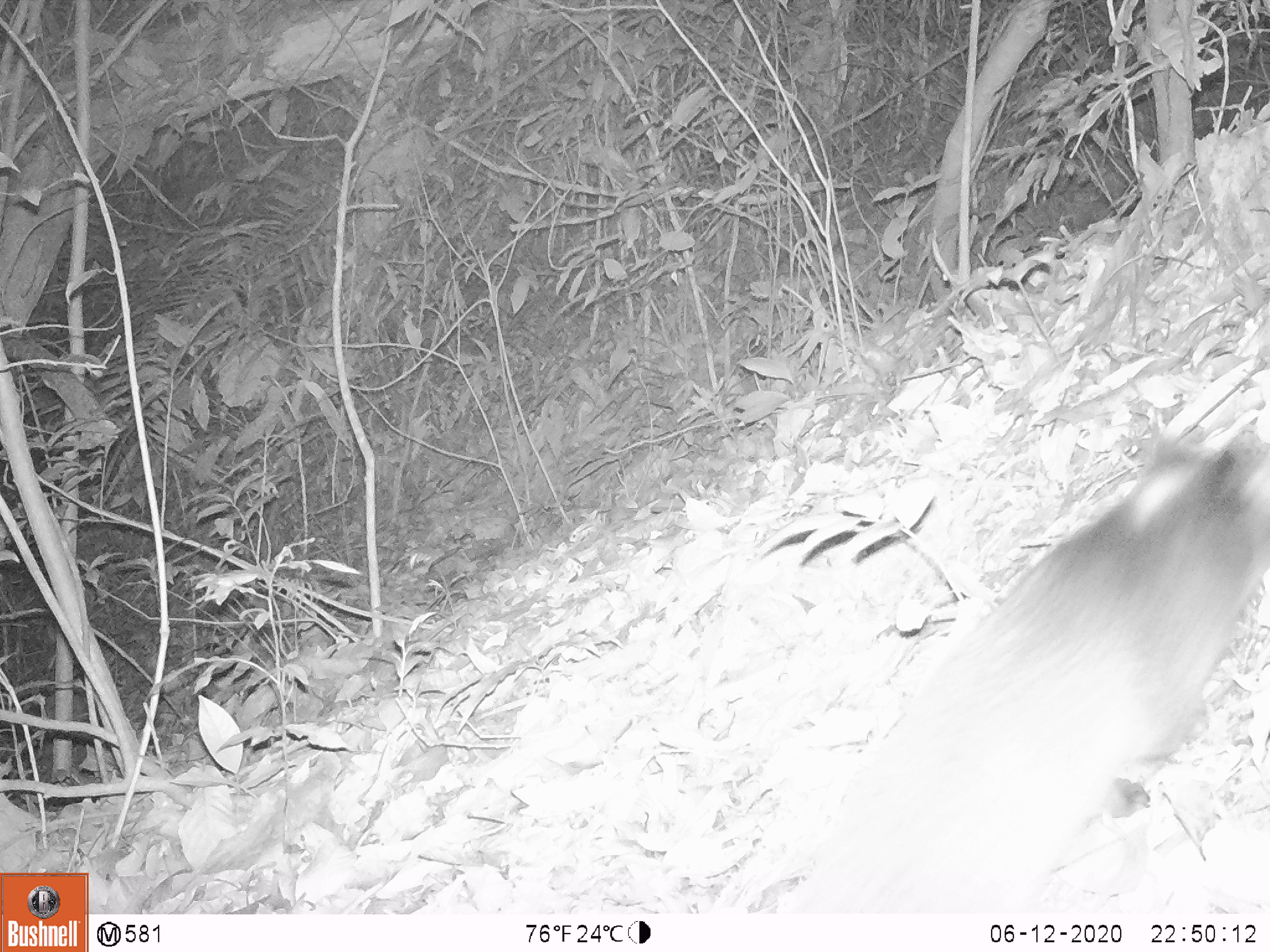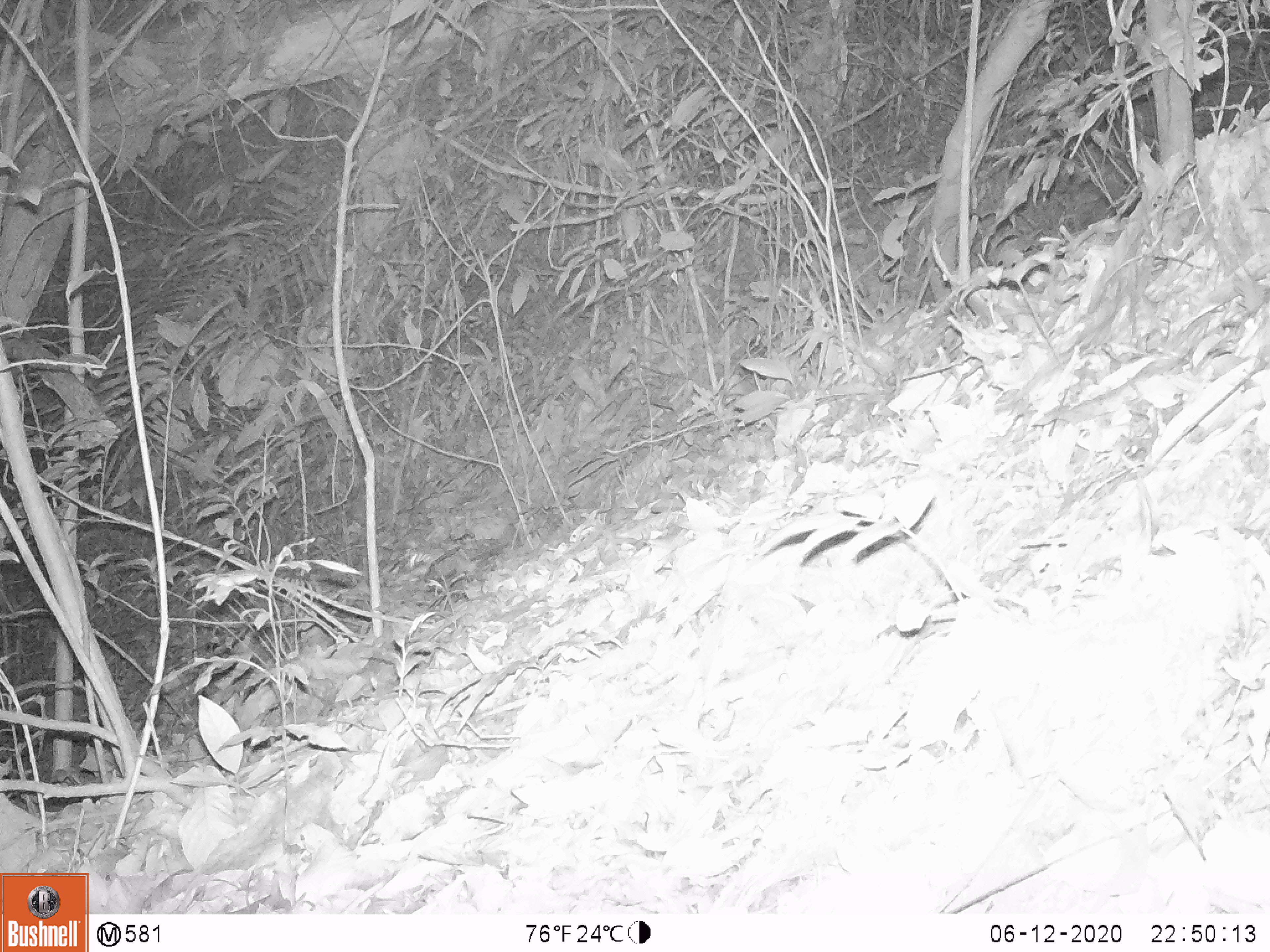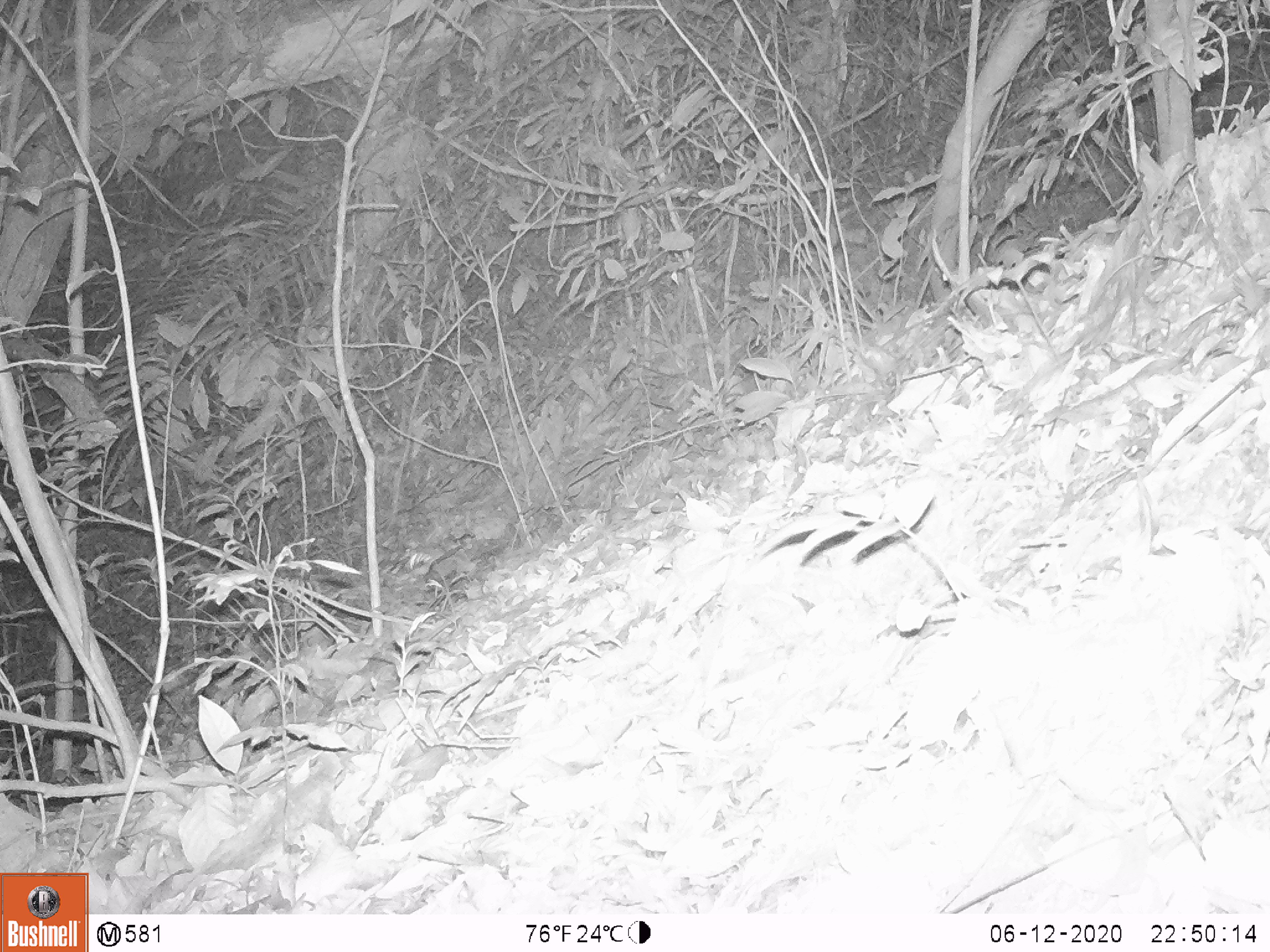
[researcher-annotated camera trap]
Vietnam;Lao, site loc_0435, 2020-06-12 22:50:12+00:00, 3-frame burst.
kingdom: Animalia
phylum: Chordata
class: Mammalia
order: Carnivora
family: Viverridae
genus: Paguma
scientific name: Paguma larvata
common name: masked palm civet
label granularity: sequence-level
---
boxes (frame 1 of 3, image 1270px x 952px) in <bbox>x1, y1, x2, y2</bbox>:
masked palm civet: <bbox>777, 426, 1270, 912</bbox>